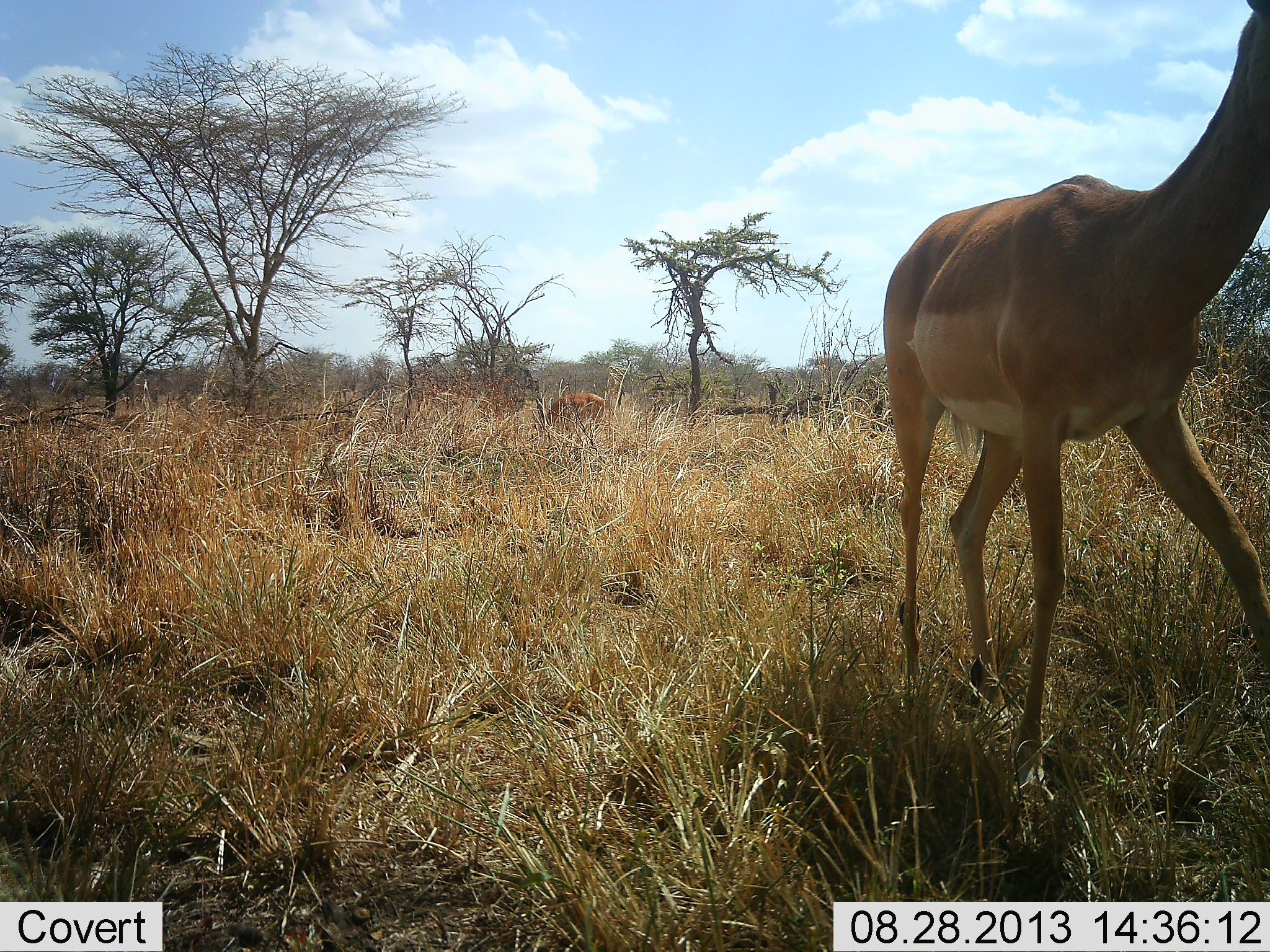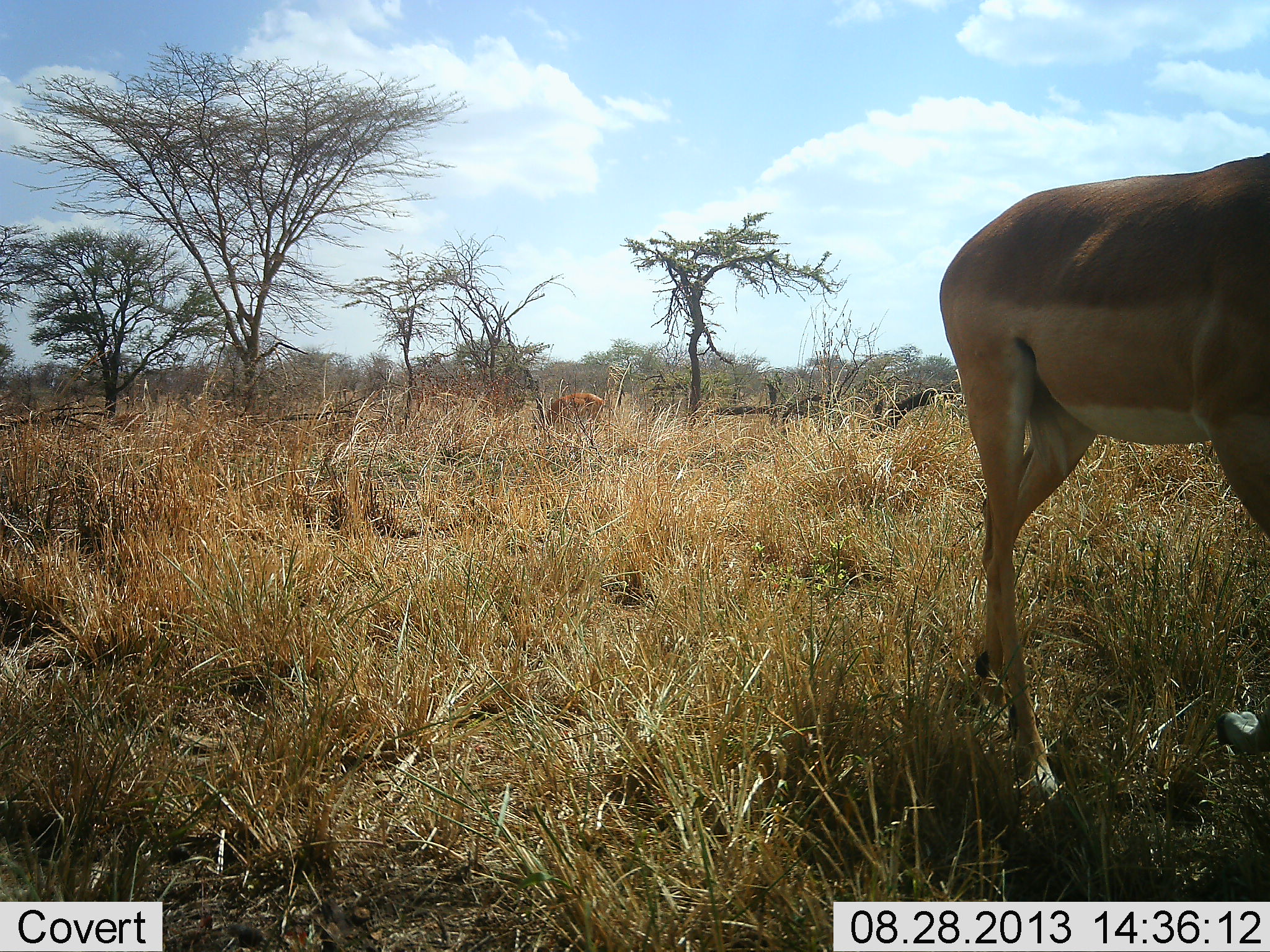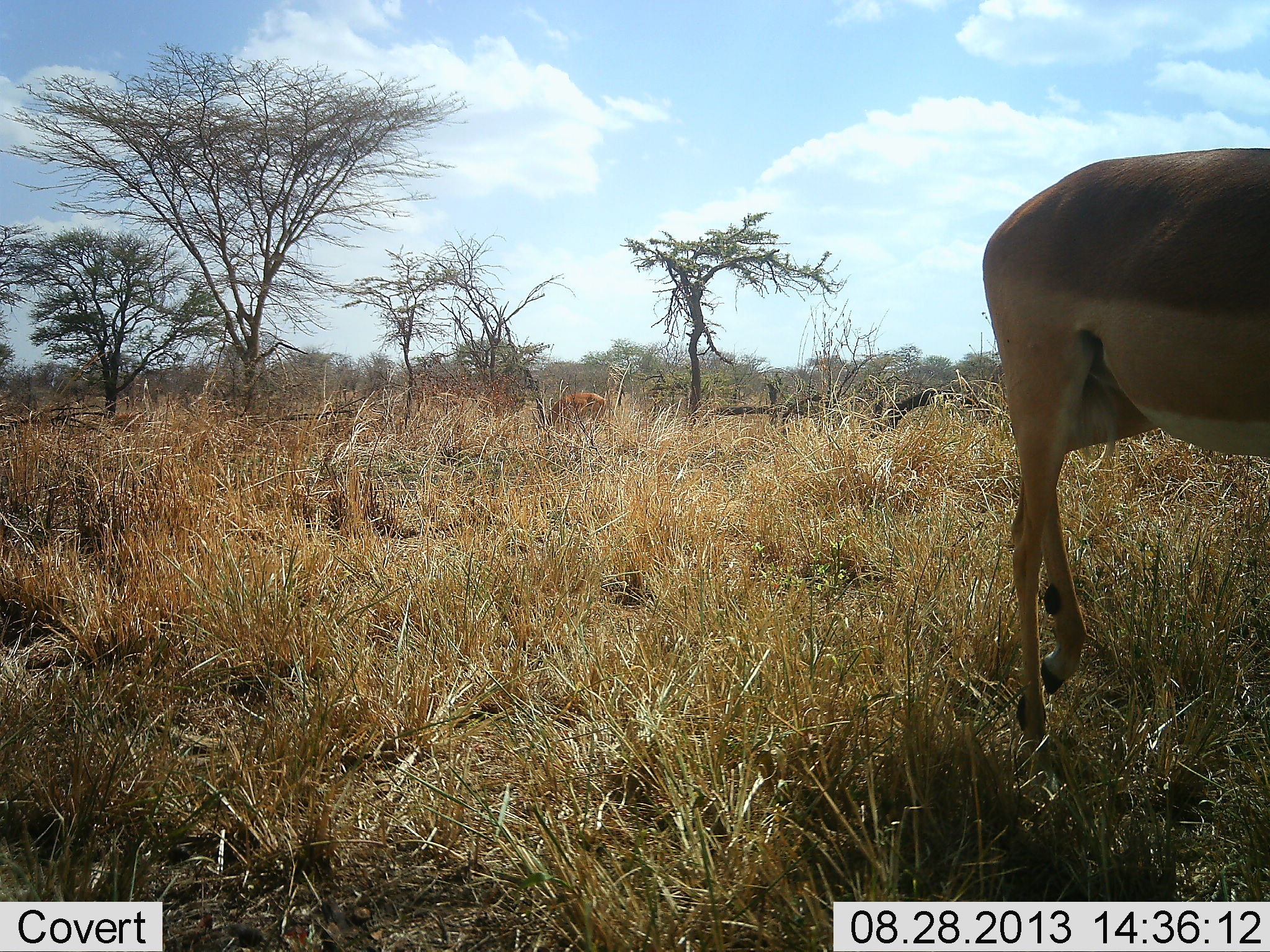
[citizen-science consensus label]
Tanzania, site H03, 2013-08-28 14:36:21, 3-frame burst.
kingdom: Animalia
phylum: Chordata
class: Mammalia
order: Artiodactyla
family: Bovidae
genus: Aepyceros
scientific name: Aepyceros melampus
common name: impala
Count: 2.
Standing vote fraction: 30%.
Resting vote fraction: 0%.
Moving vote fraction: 100%.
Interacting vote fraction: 0%.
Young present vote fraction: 0%.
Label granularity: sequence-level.